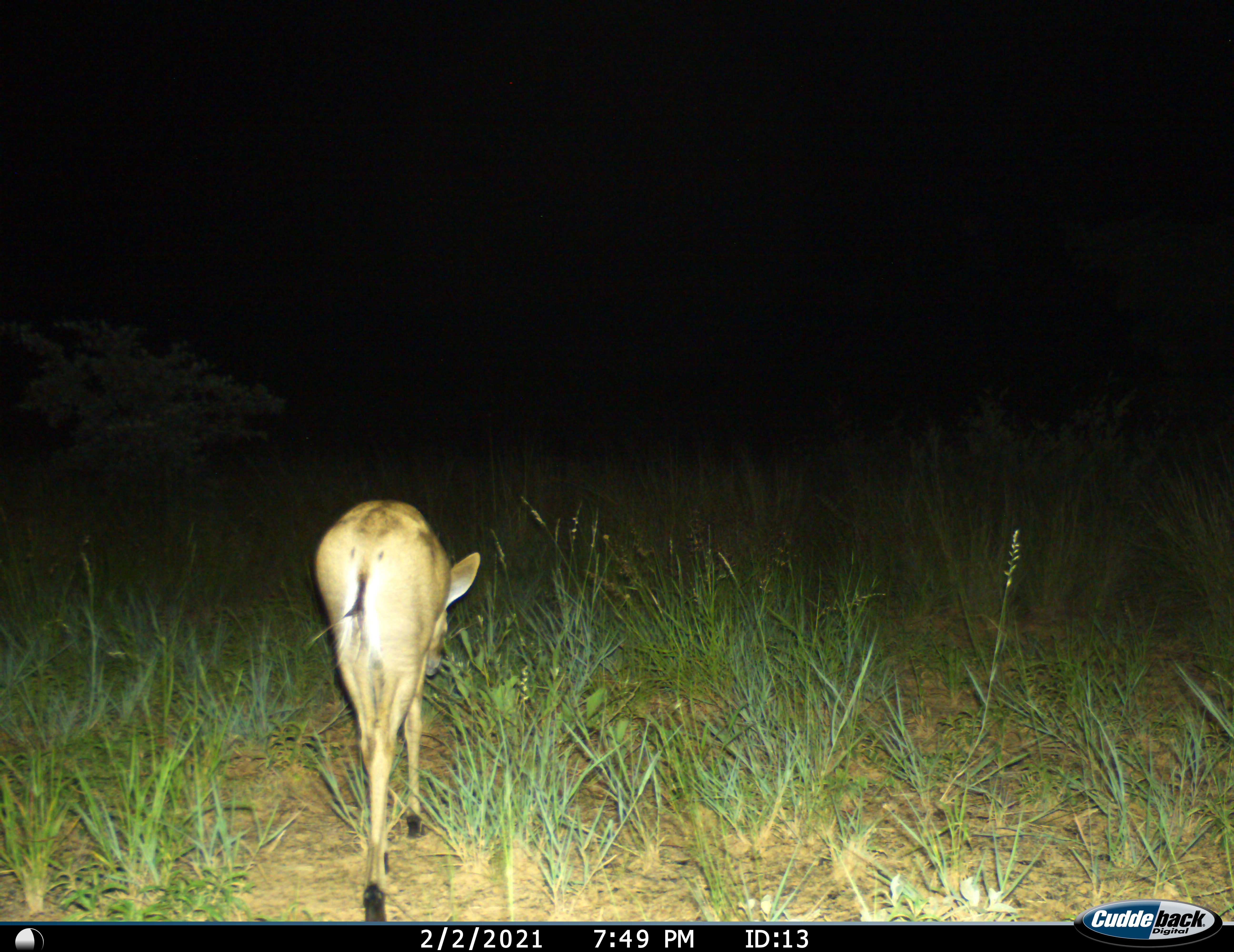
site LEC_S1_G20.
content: unidentified animal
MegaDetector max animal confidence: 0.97